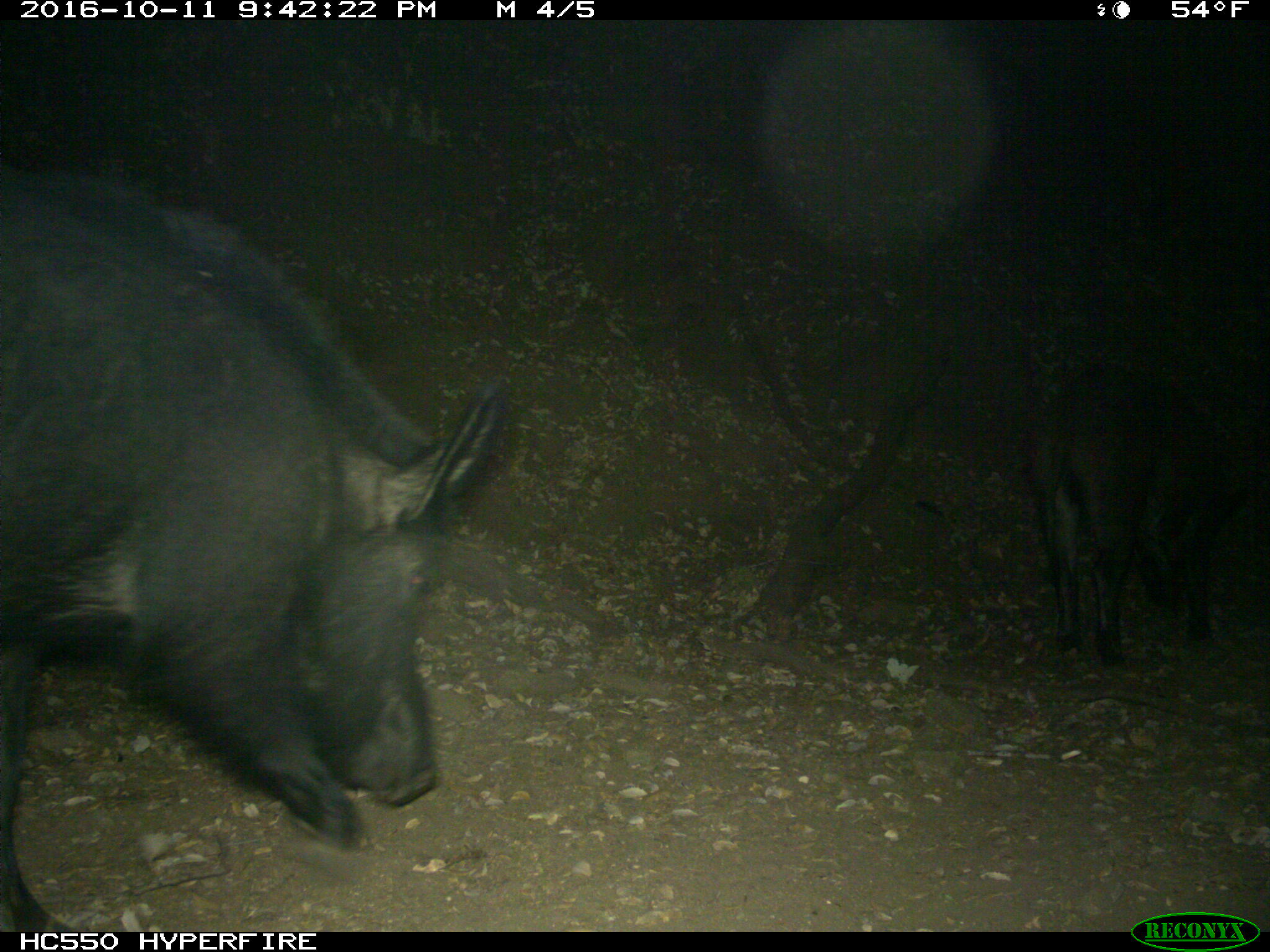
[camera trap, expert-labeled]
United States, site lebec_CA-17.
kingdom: Animalia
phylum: Chordata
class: Mammalia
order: Artiodactyla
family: Suidae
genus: Sus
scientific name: Sus scrofa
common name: wild boar